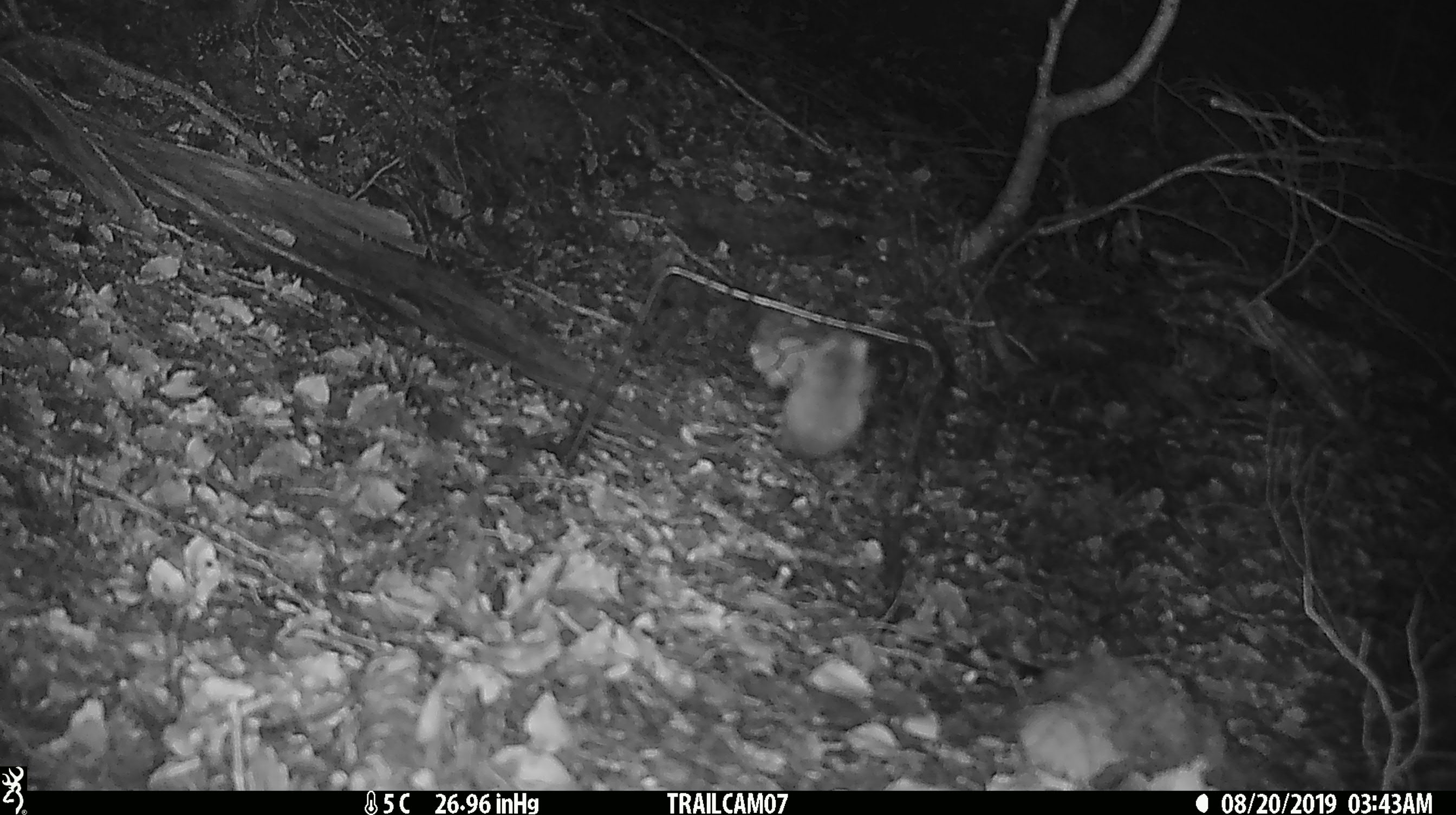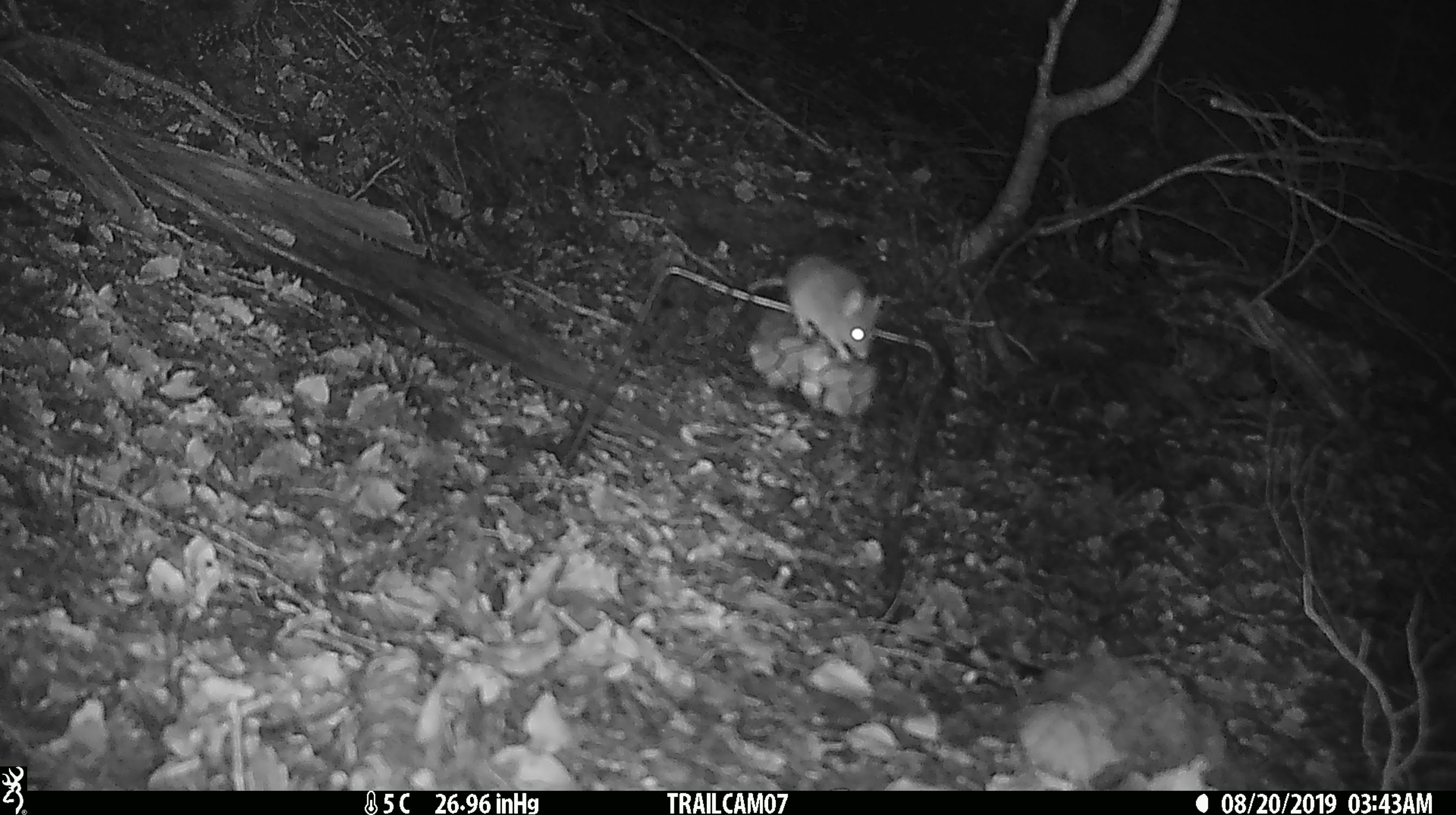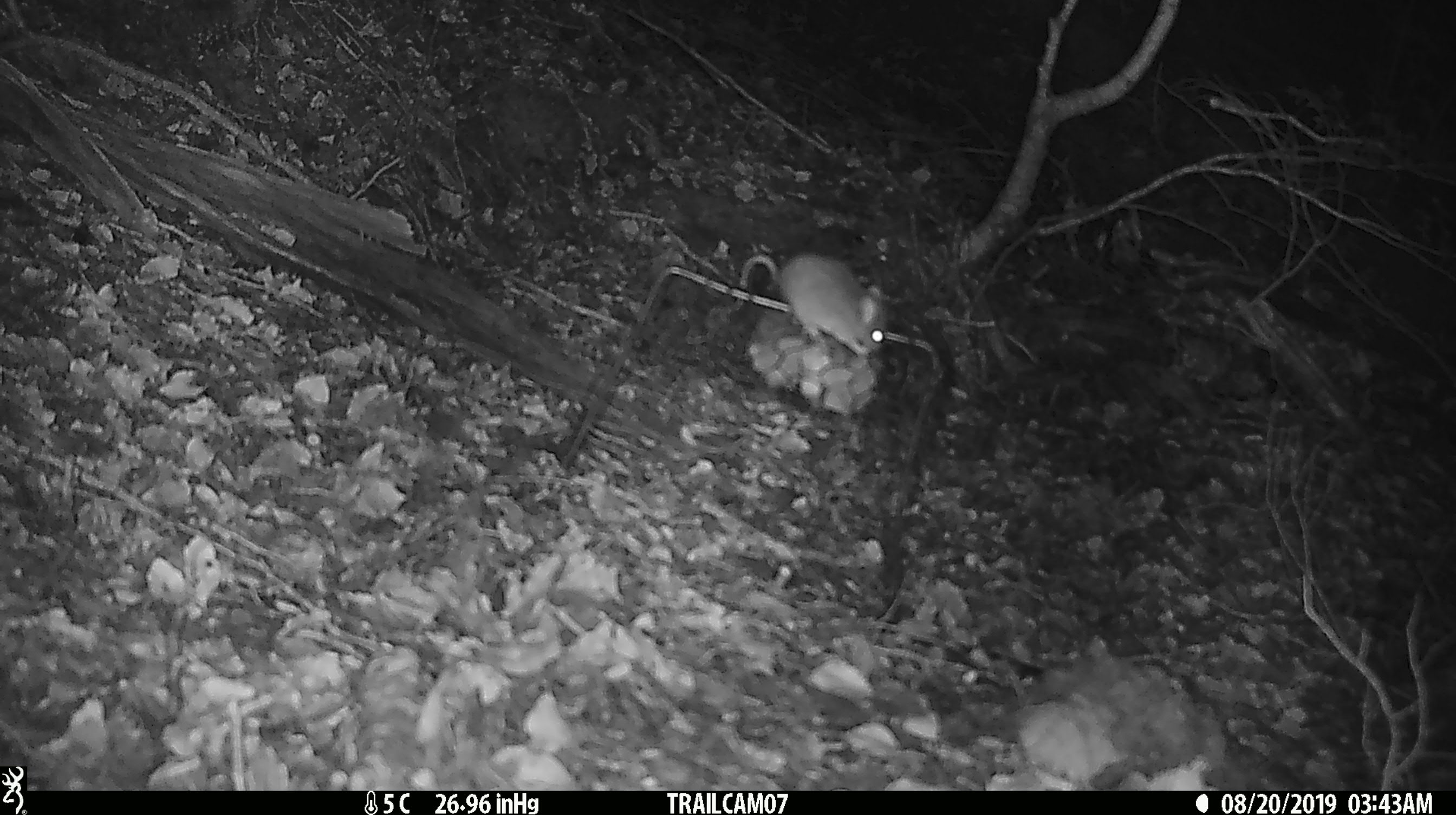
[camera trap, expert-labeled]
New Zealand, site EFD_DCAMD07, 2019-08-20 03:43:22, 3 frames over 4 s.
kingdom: Animalia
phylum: Chordata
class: Mammalia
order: Rodentia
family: Muridae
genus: Mus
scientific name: Mus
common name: mouse